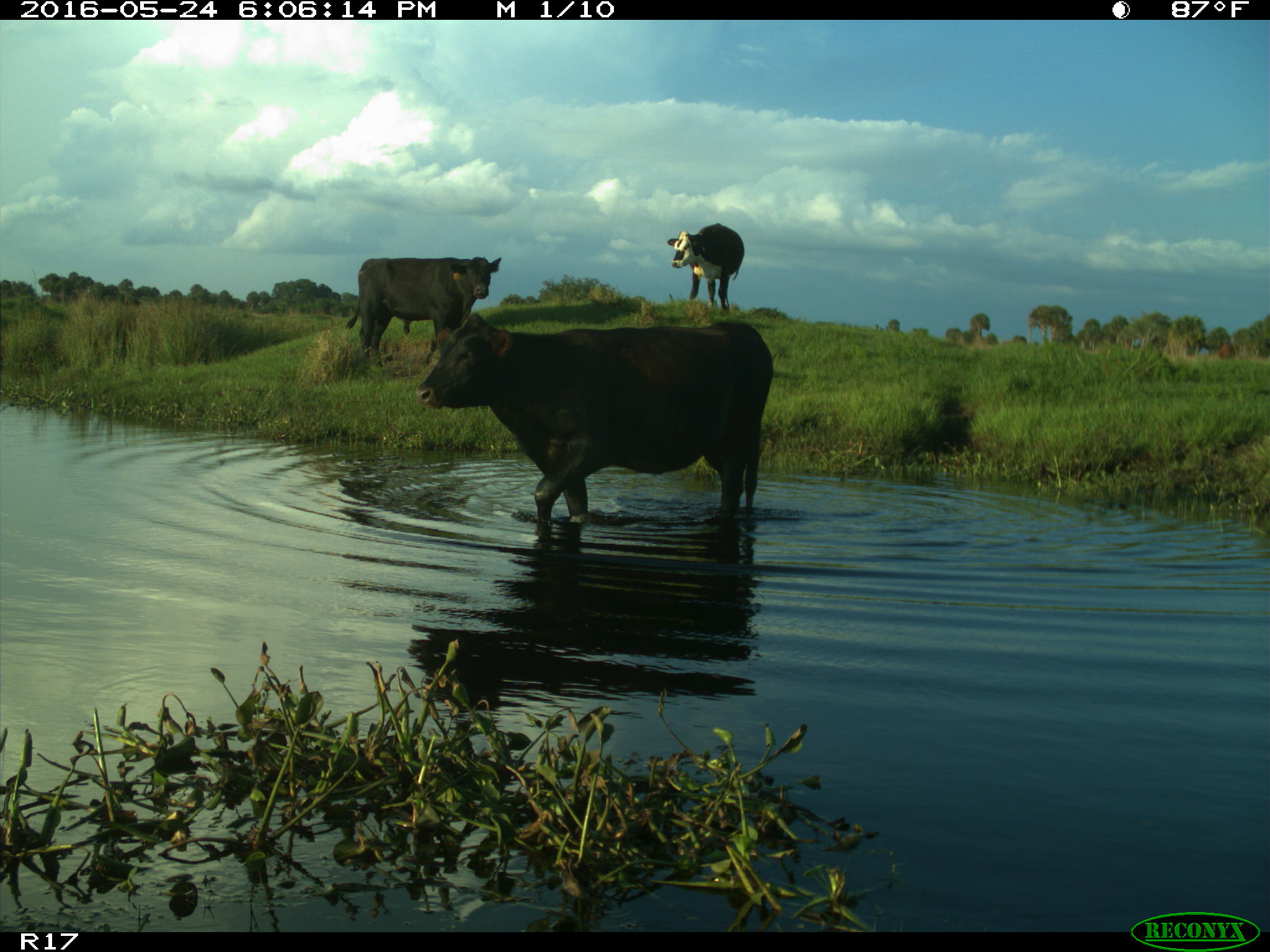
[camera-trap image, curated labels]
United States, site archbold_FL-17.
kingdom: Animalia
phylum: Chordata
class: Mammalia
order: Artiodactyla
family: Bovidae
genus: Bos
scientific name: Bos taurus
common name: domestic cow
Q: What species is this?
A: Bos taurus (domestic cow).